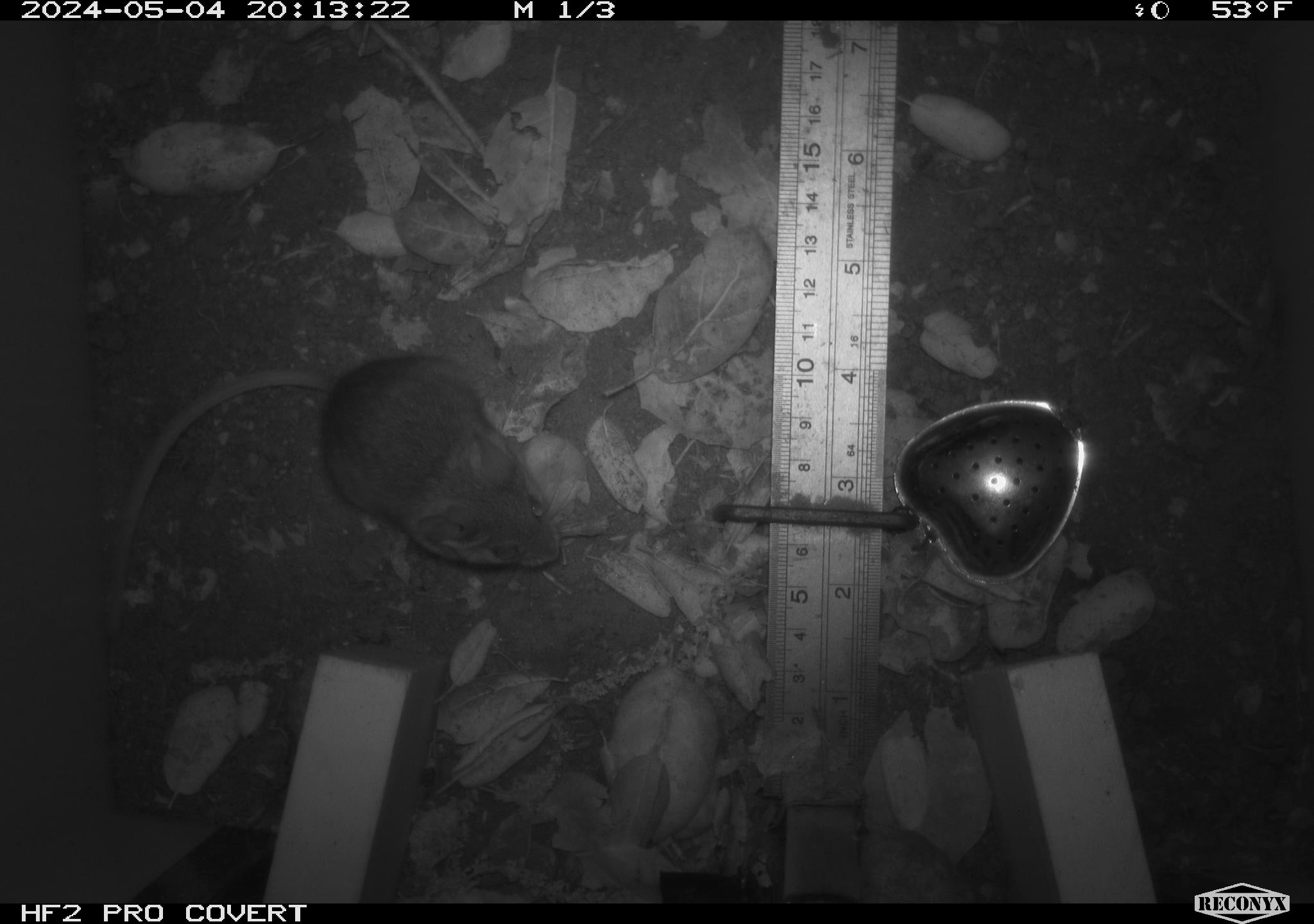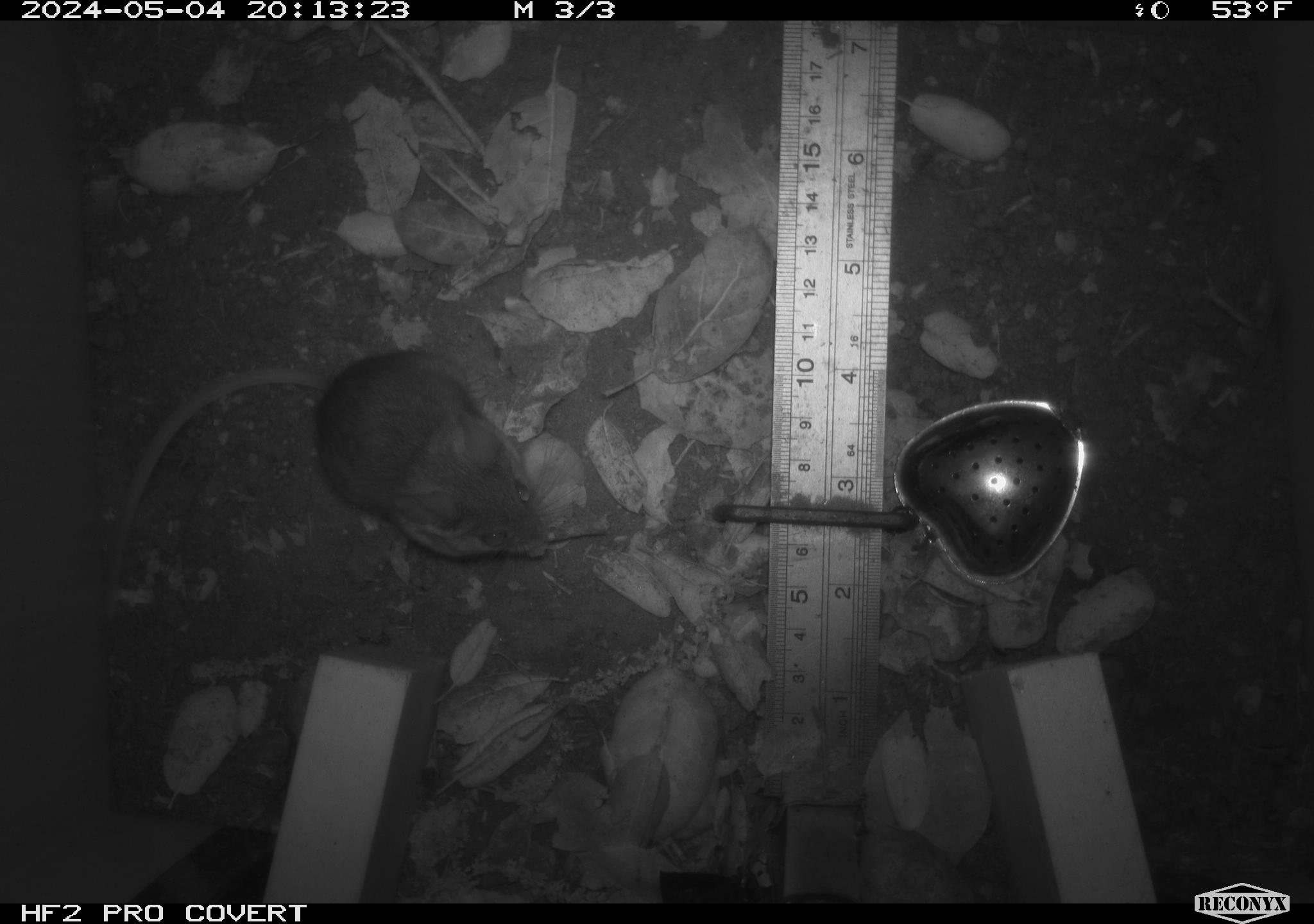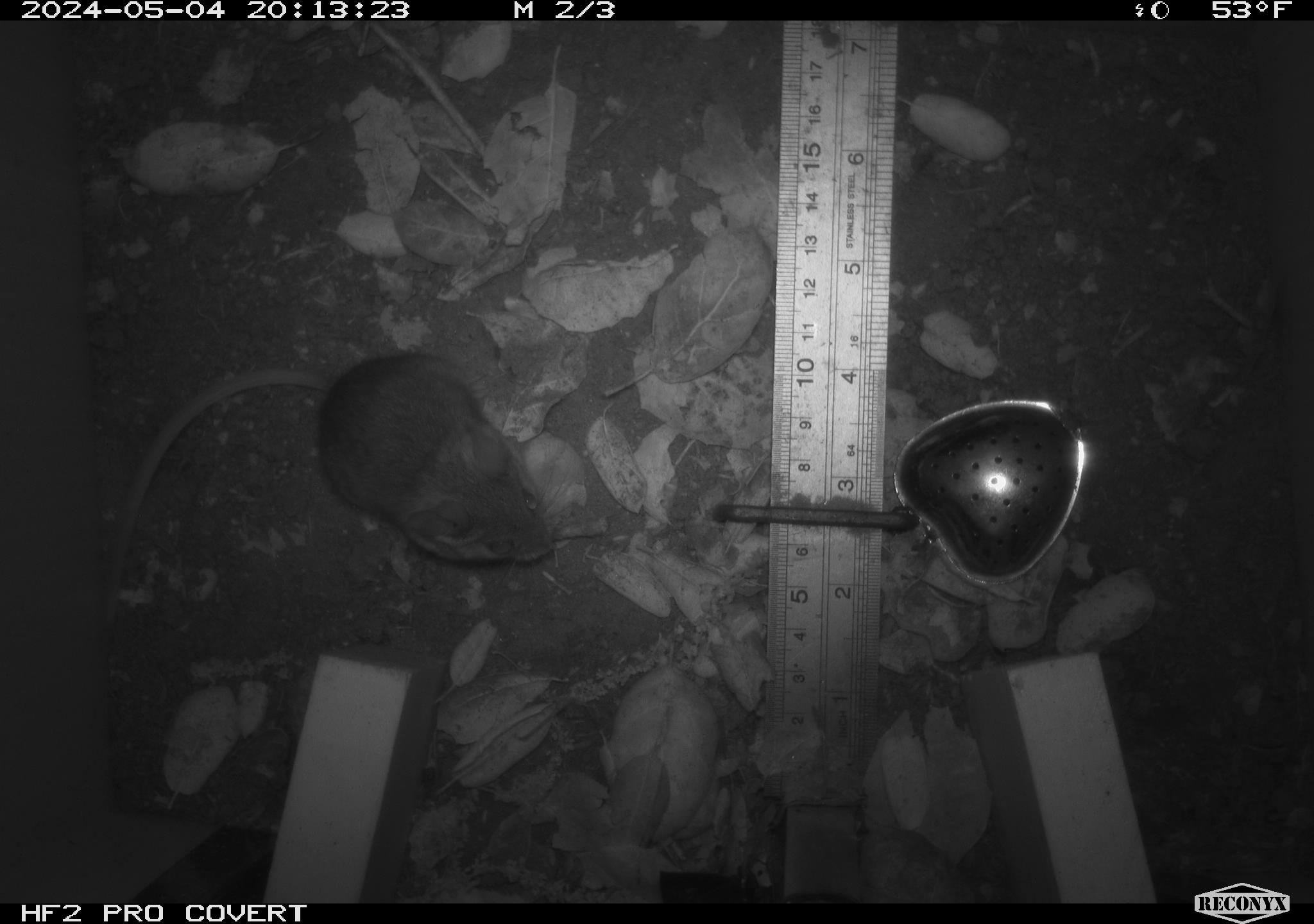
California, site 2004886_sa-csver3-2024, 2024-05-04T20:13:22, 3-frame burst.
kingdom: Animalia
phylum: Chordata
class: Mammalia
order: Rodentia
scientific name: Rodentia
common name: rodent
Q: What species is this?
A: Rodent (Rodentia).